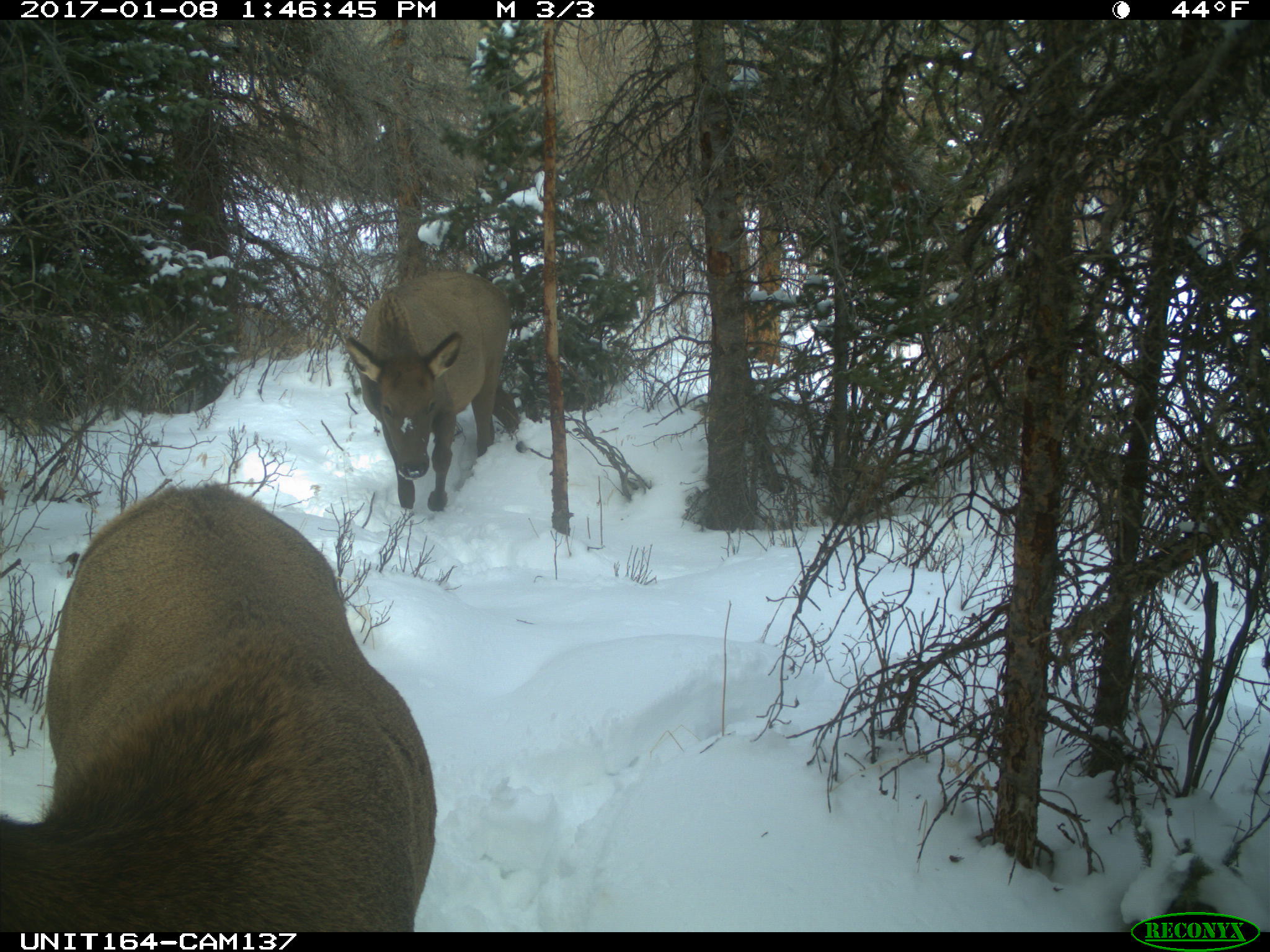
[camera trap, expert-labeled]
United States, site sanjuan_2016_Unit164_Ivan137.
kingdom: Animalia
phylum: Chordata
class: Mammalia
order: Artiodactyla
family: Cervidae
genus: Cervus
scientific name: Cervus elaphus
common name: red deer